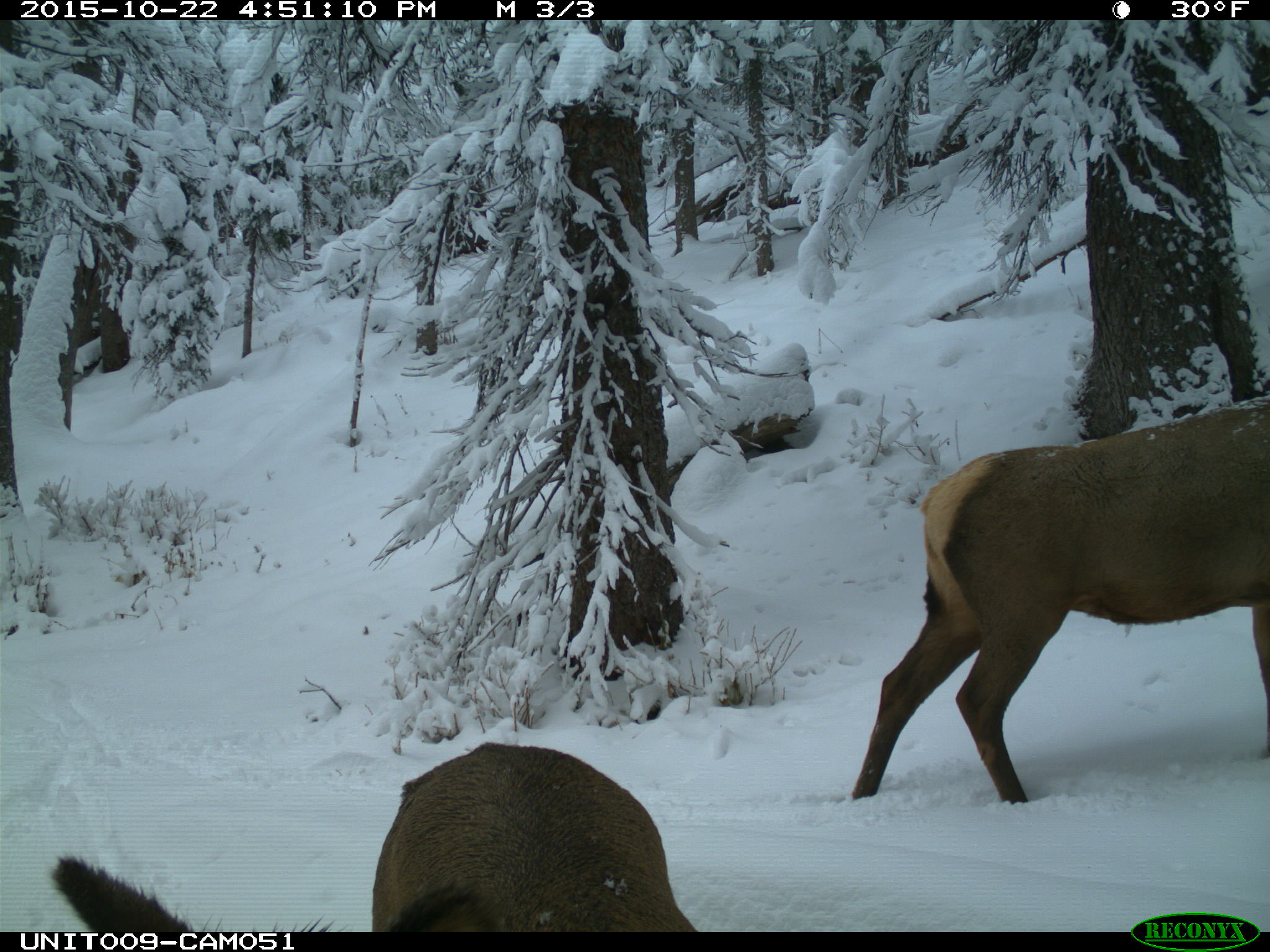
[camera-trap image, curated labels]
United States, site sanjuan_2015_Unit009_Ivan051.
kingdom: Animalia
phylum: Chordata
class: Mammalia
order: Artiodactyla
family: Cervidae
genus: Cervus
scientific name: Cervus elaphus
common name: red deer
Cervus elaphus (red deer).